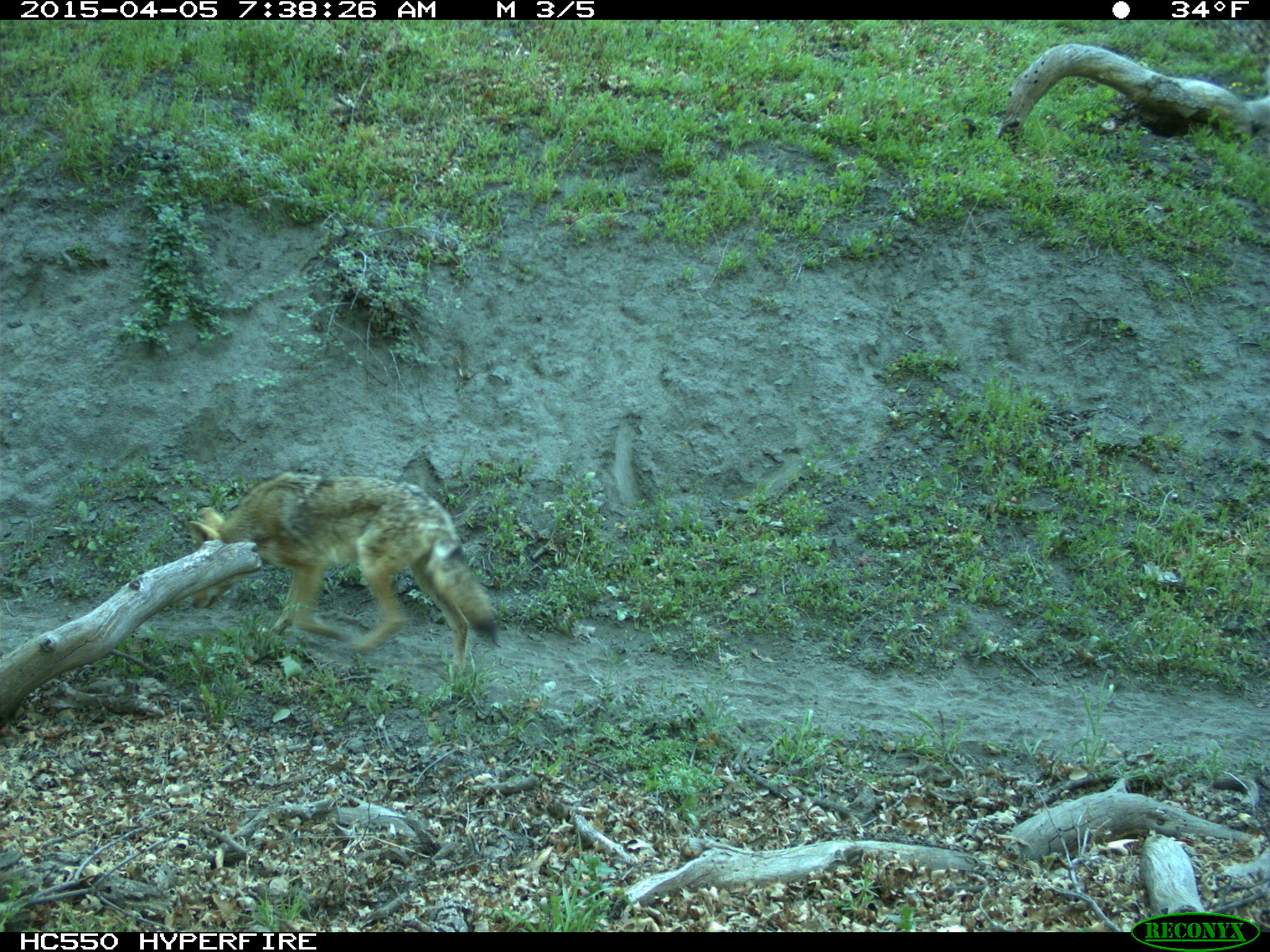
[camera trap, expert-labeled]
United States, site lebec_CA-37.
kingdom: Animalia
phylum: Chordata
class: Mammalia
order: Carnivora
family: Canidae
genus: Canis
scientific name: Canis latrans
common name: coyote